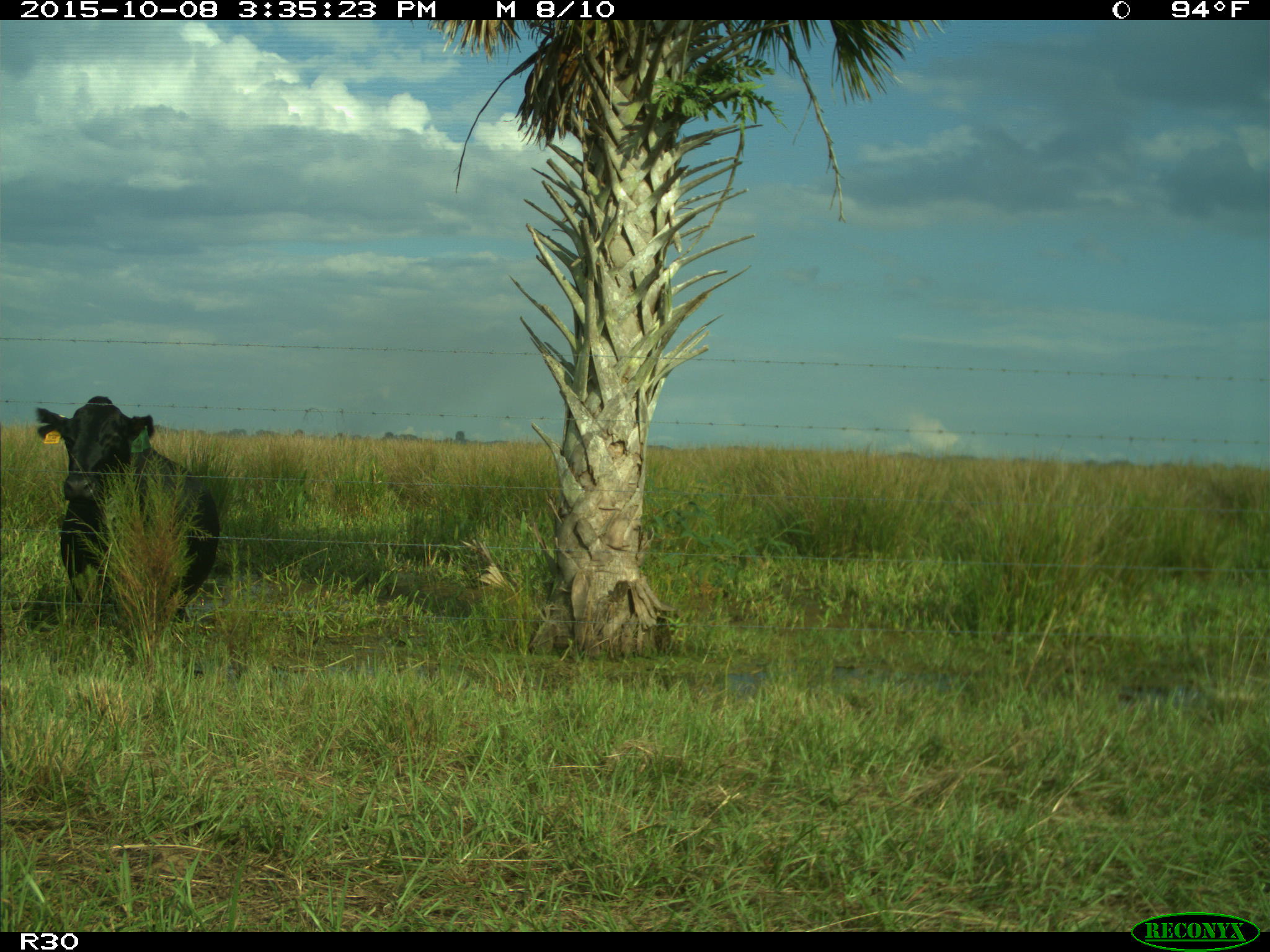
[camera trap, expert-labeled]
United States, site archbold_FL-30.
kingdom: Animalia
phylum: Chordata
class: Mammalia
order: Artiodactyla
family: Bovidae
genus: Bos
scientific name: Bos taurus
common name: domestic cow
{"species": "Bos taurus (domestic cow)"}